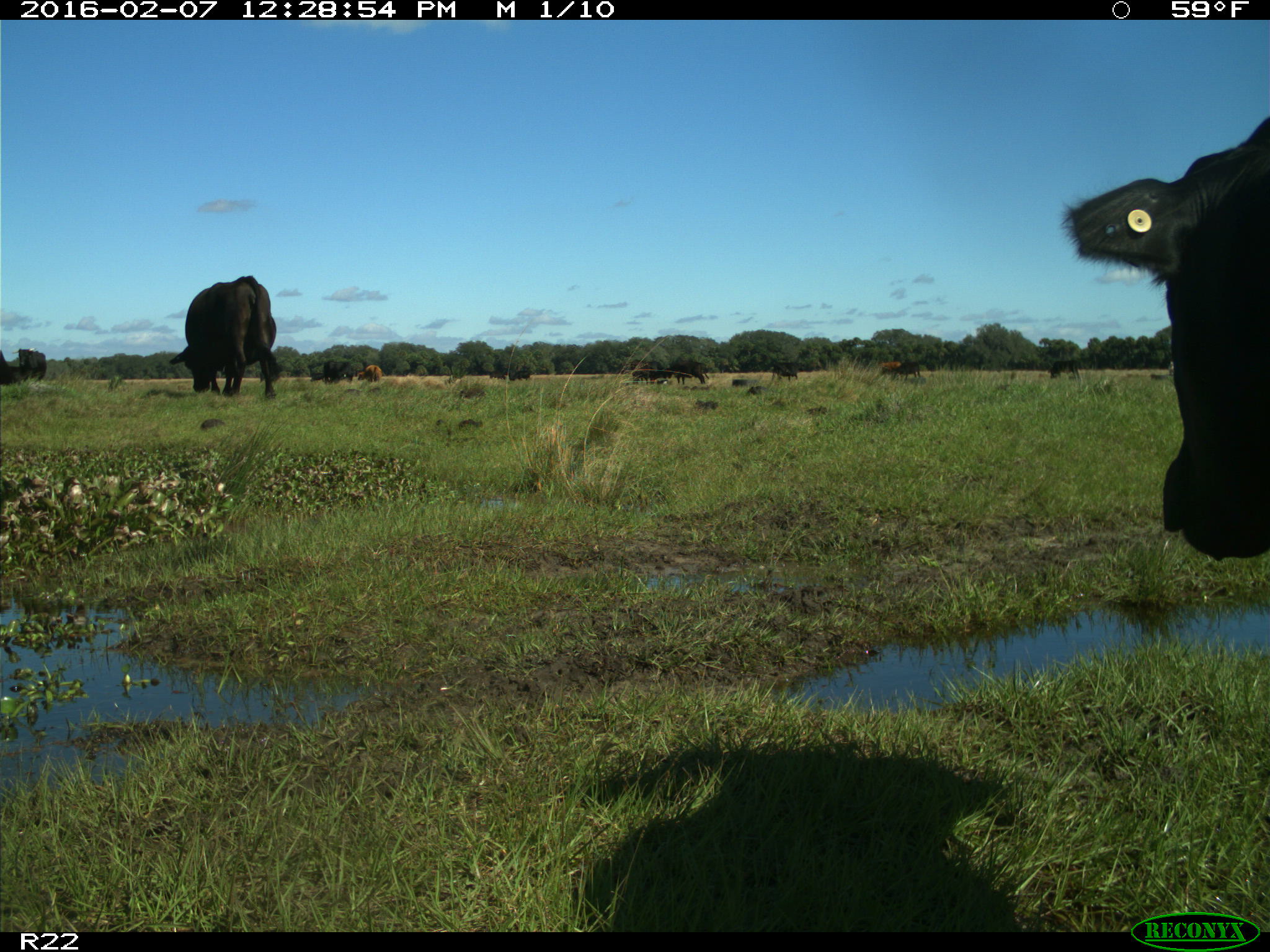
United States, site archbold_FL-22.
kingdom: Animalia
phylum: Chordata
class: Mammalia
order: Artiodactyla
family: Bovidae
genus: Bos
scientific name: Bos taurus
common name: domestic cow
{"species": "Bos taurus (domestic cow)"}